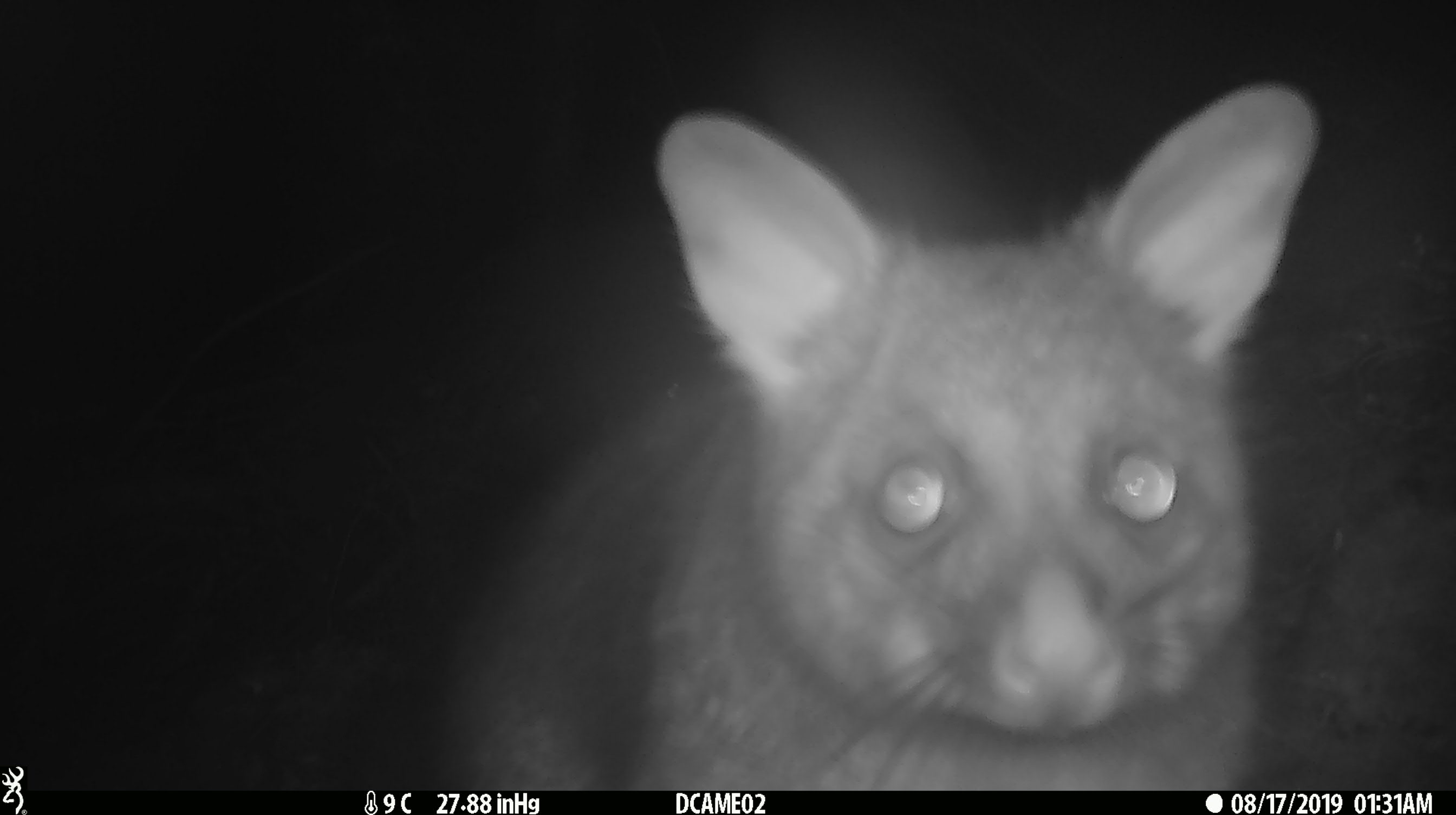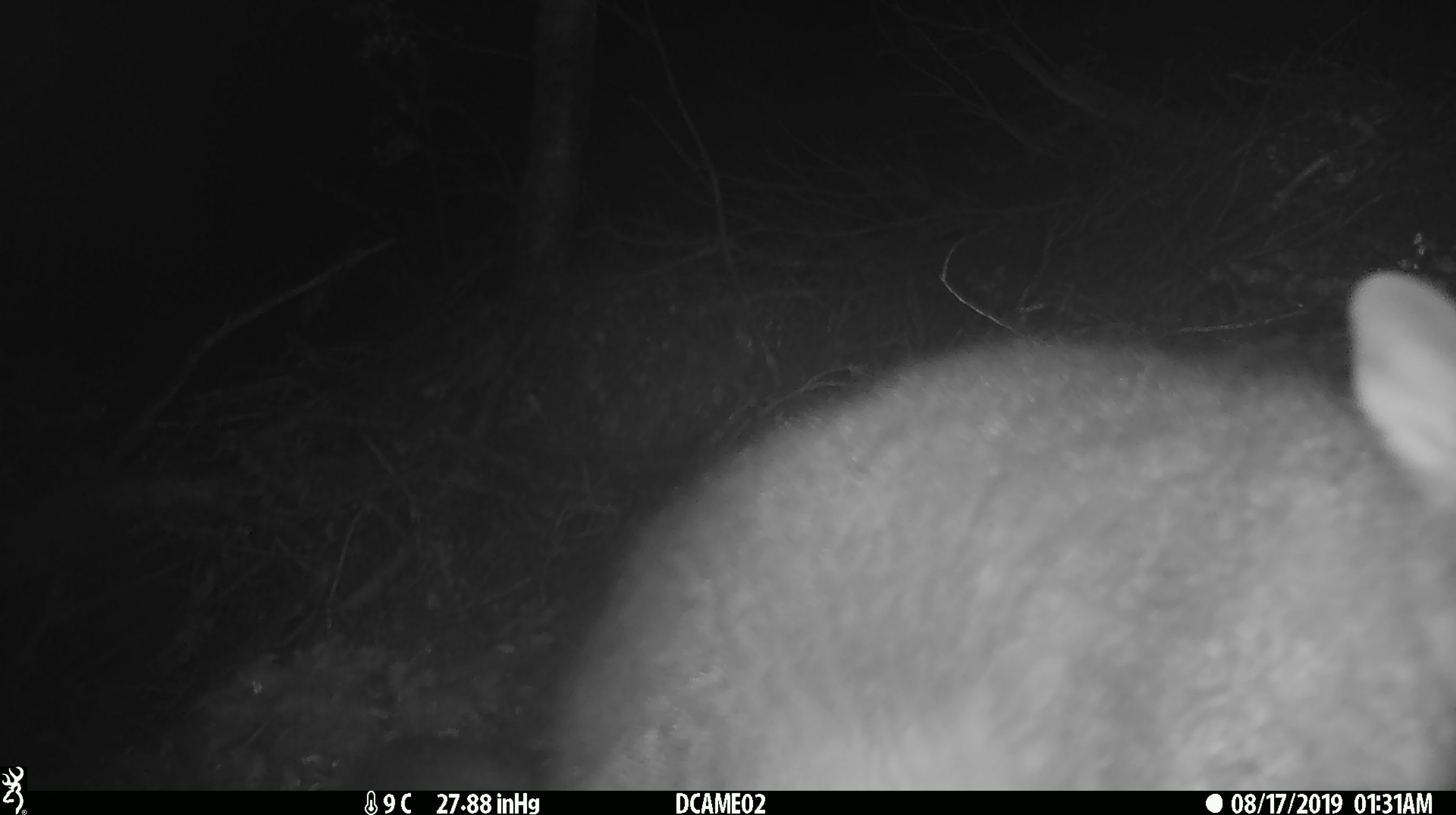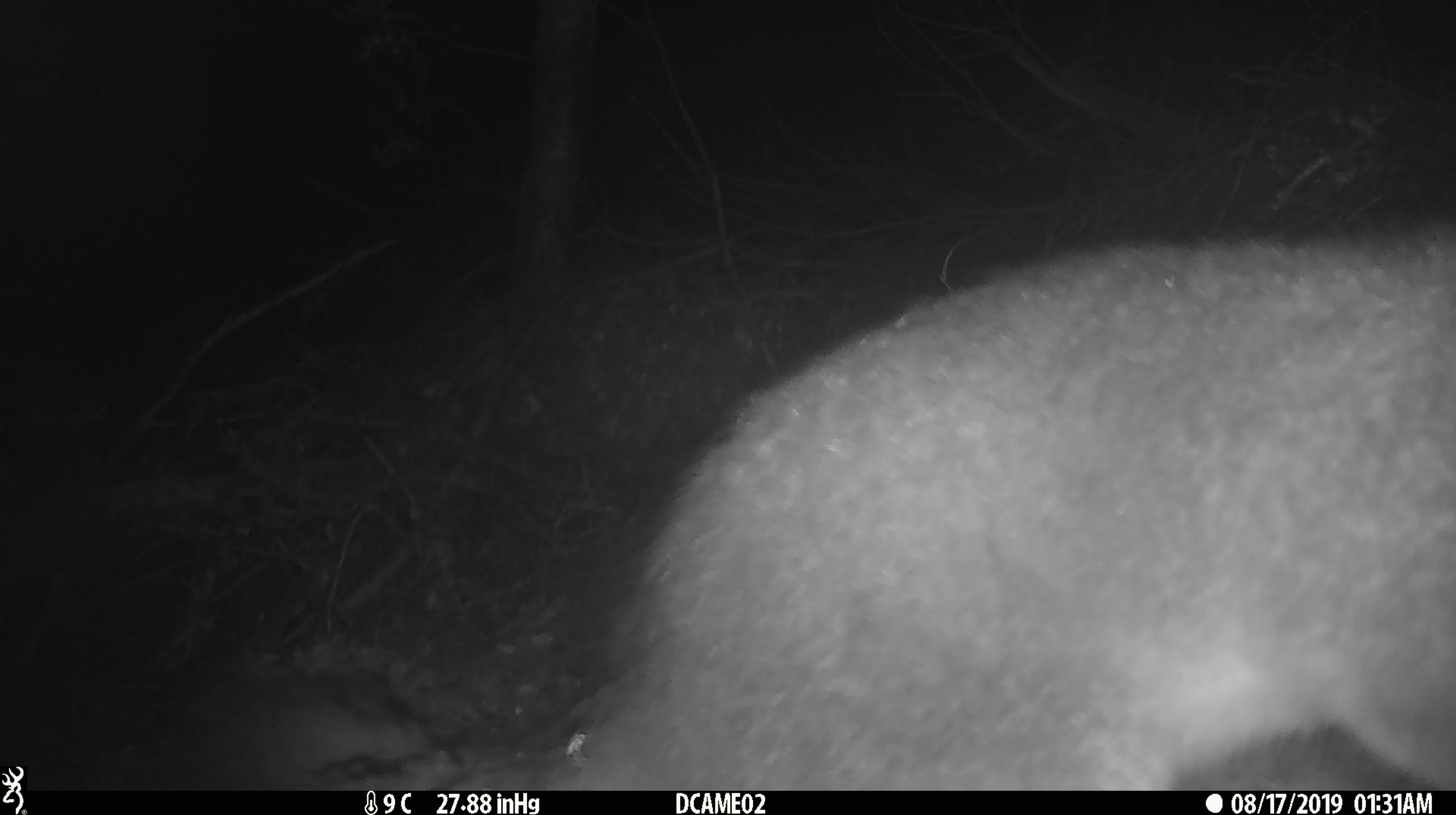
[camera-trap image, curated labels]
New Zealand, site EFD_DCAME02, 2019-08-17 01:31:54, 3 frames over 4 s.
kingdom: Animalia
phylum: Chordata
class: Mammalia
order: Diprotodontia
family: Phalangeridae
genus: Trichosurus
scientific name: Trichosurus vulpecula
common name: common brushtail possum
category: possum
Possum (common brushtail possum) (Trichosurus vulpecula).